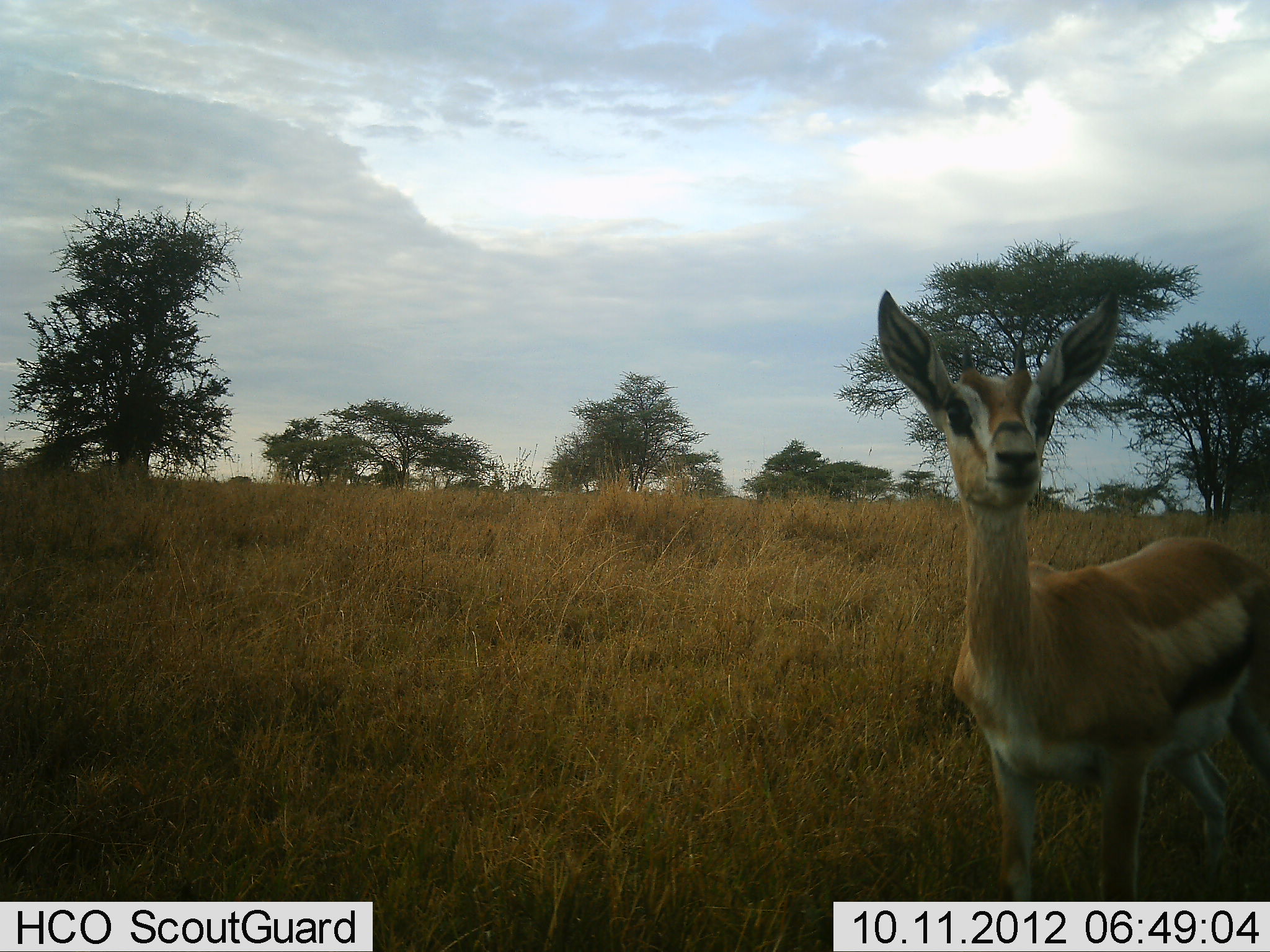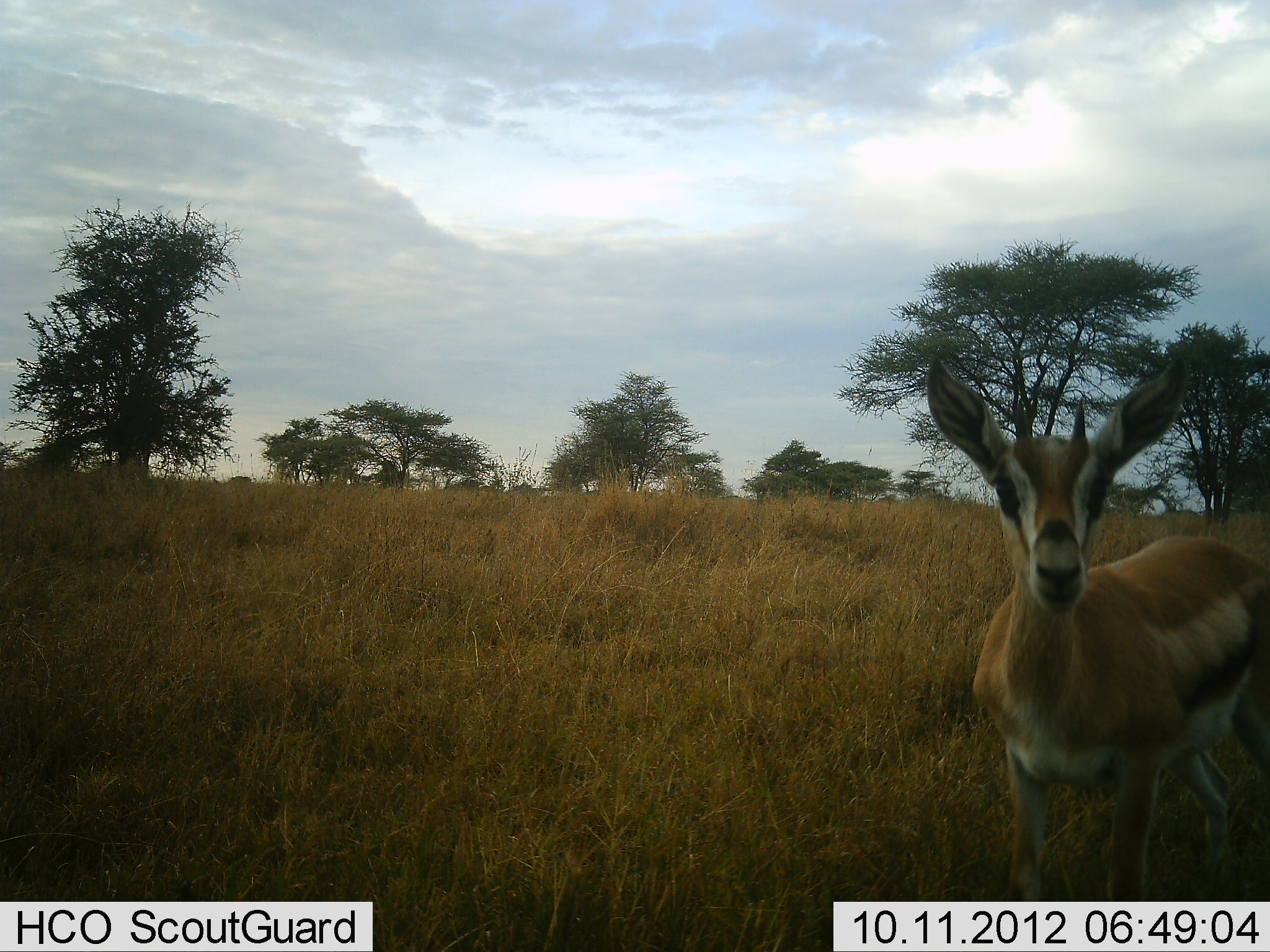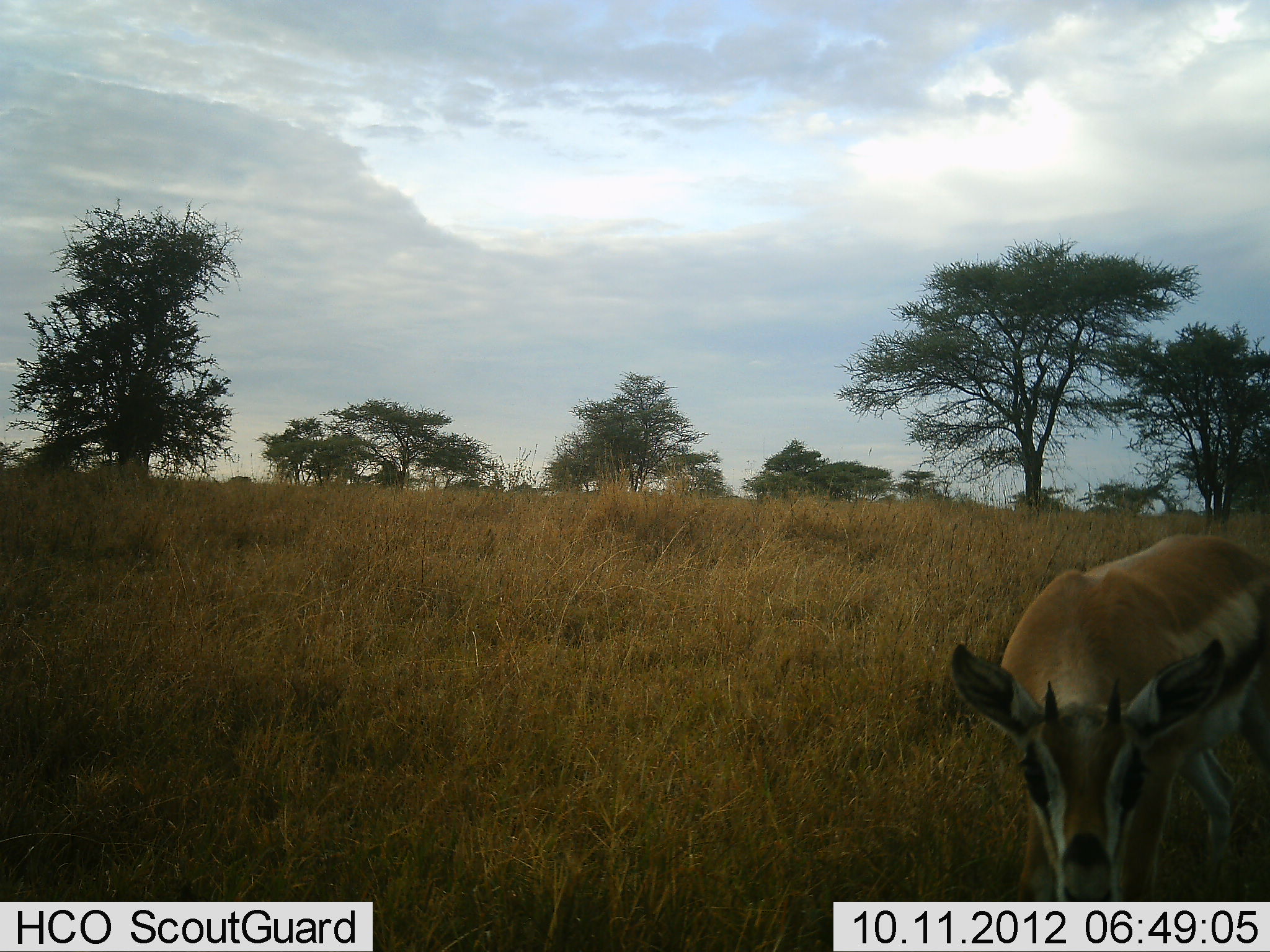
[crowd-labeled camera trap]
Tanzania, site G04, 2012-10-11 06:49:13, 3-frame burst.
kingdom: Animalia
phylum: Chordata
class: Mammalia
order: Artiodactyla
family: Bovidae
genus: Eudorcas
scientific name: Eudorcas thomsonii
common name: thomson's gazelle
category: gazellethomsons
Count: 1.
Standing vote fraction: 100%.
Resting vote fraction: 0%.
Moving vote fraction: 10%.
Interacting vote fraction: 0%.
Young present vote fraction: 0%.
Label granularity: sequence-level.